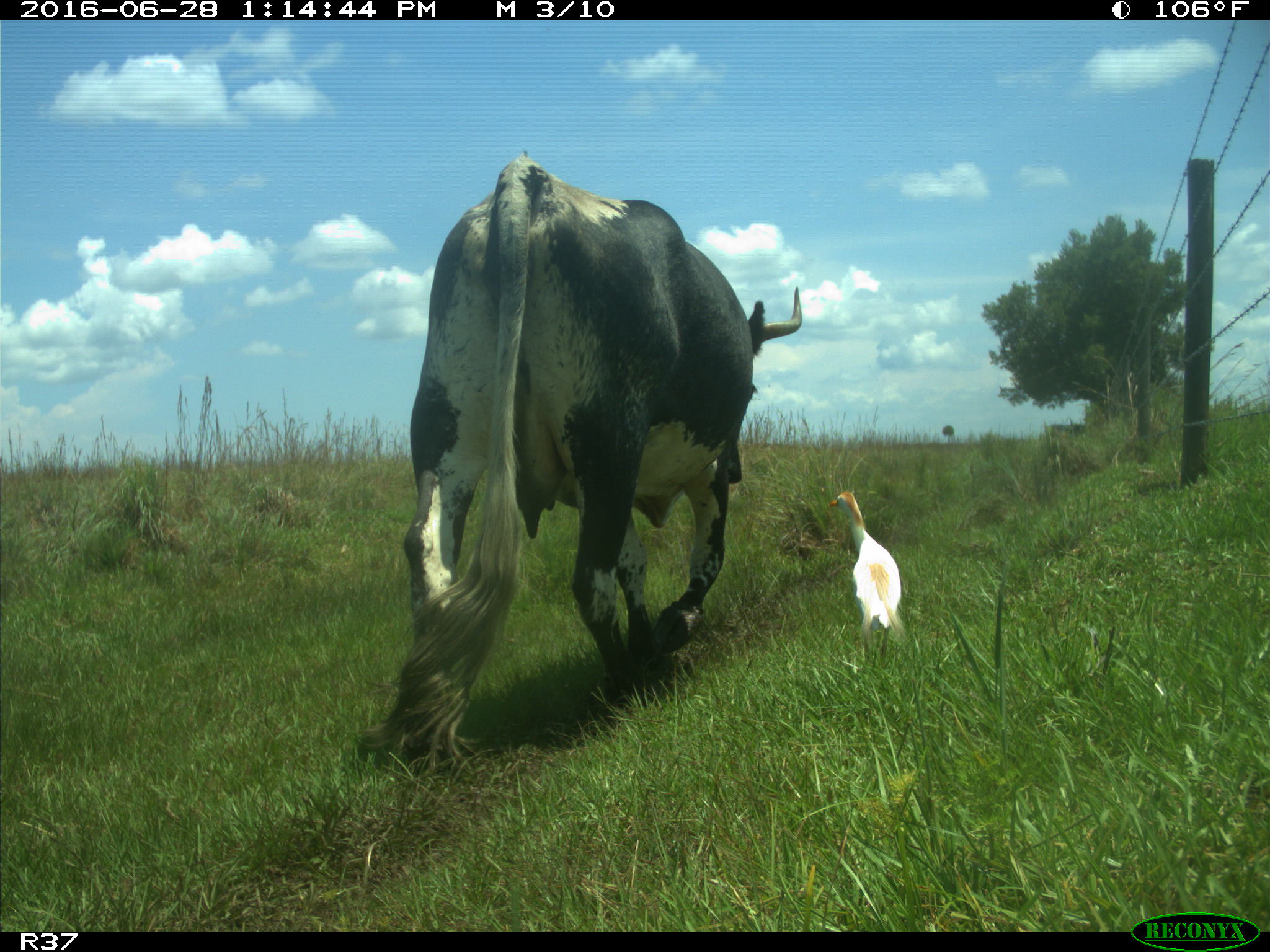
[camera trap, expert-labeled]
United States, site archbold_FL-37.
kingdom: Animalia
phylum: Chordata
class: Mammalia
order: Artiodactyla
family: Bovidae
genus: Bos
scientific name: Bos taurus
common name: domestic cow